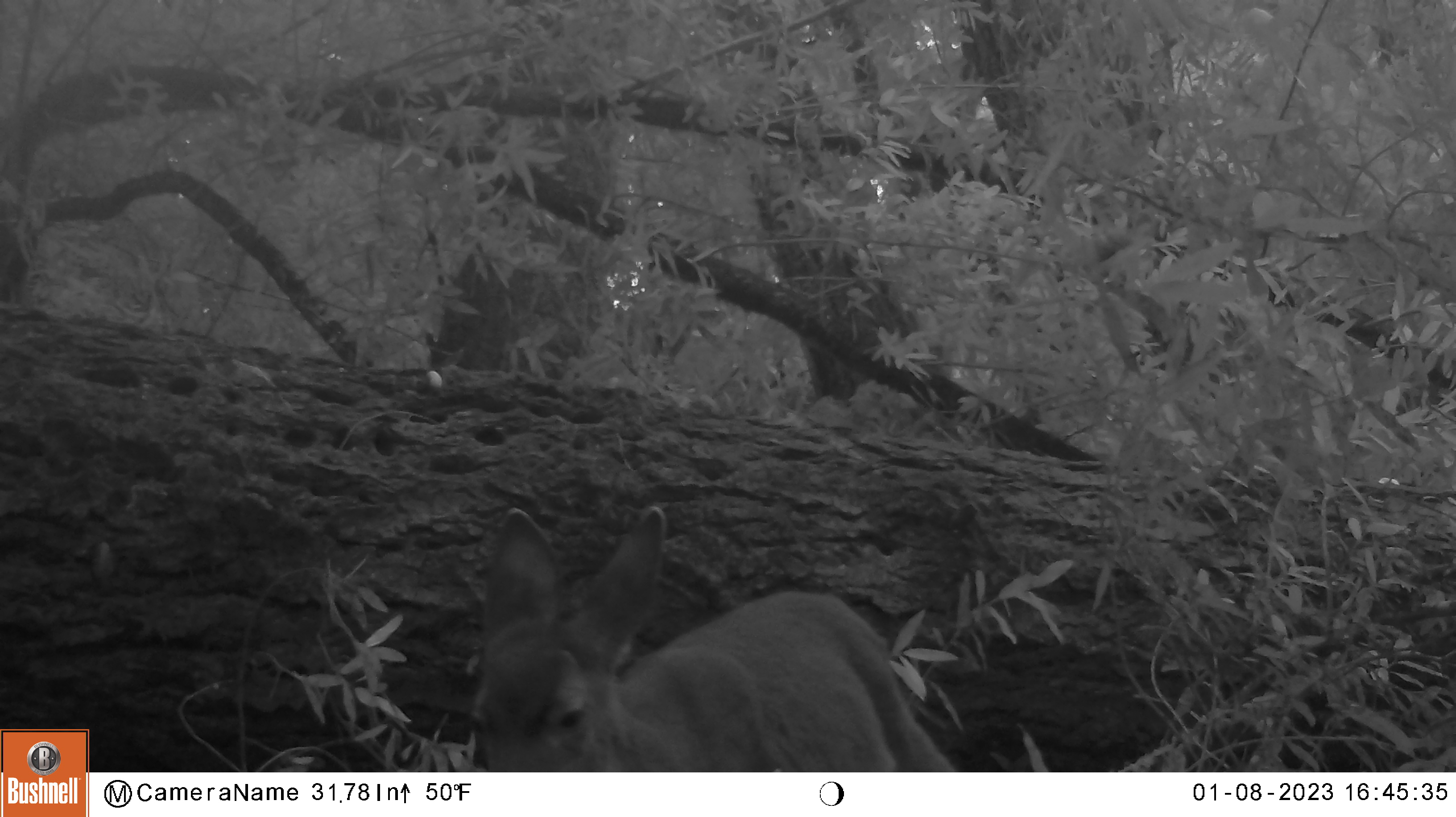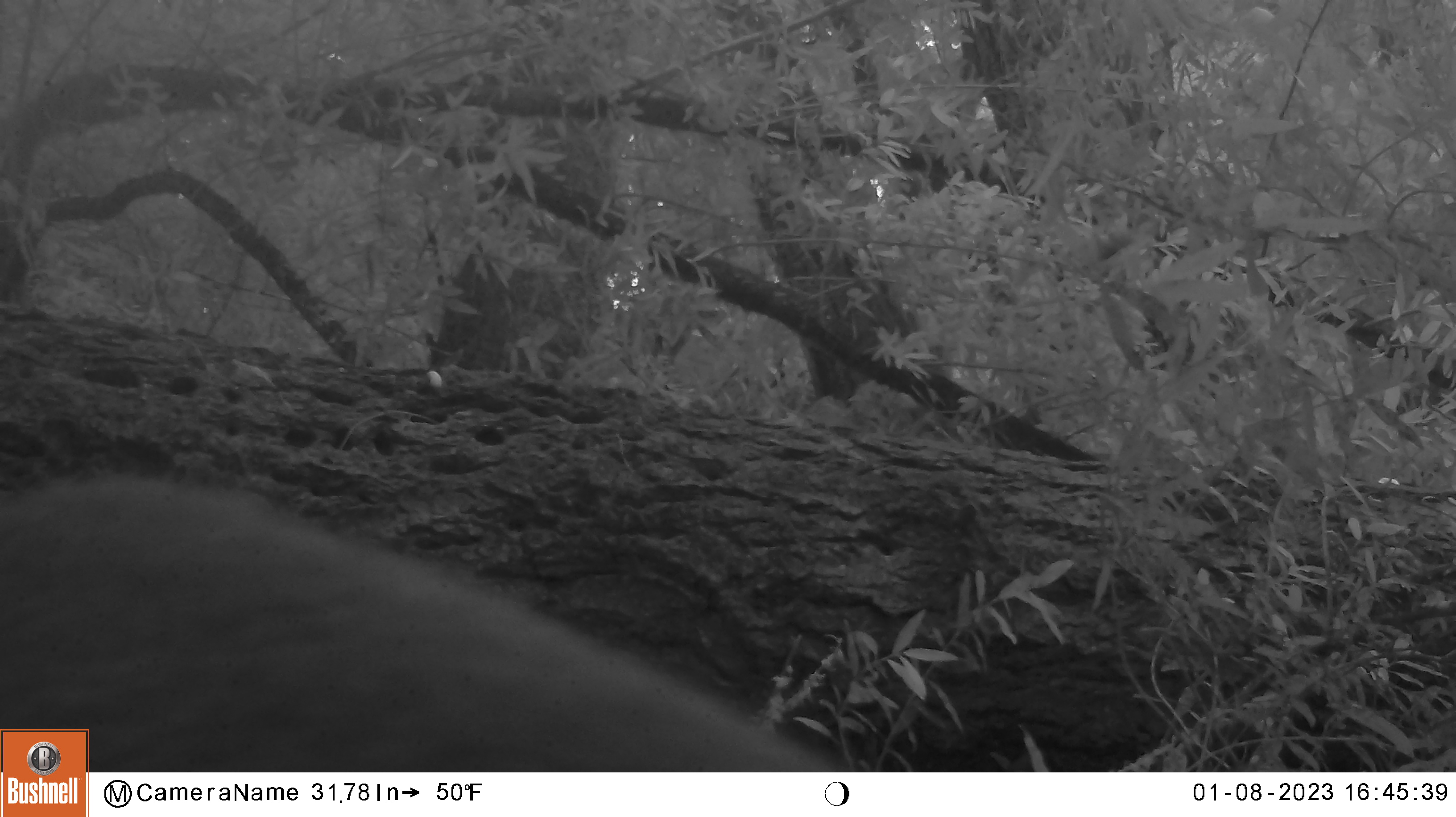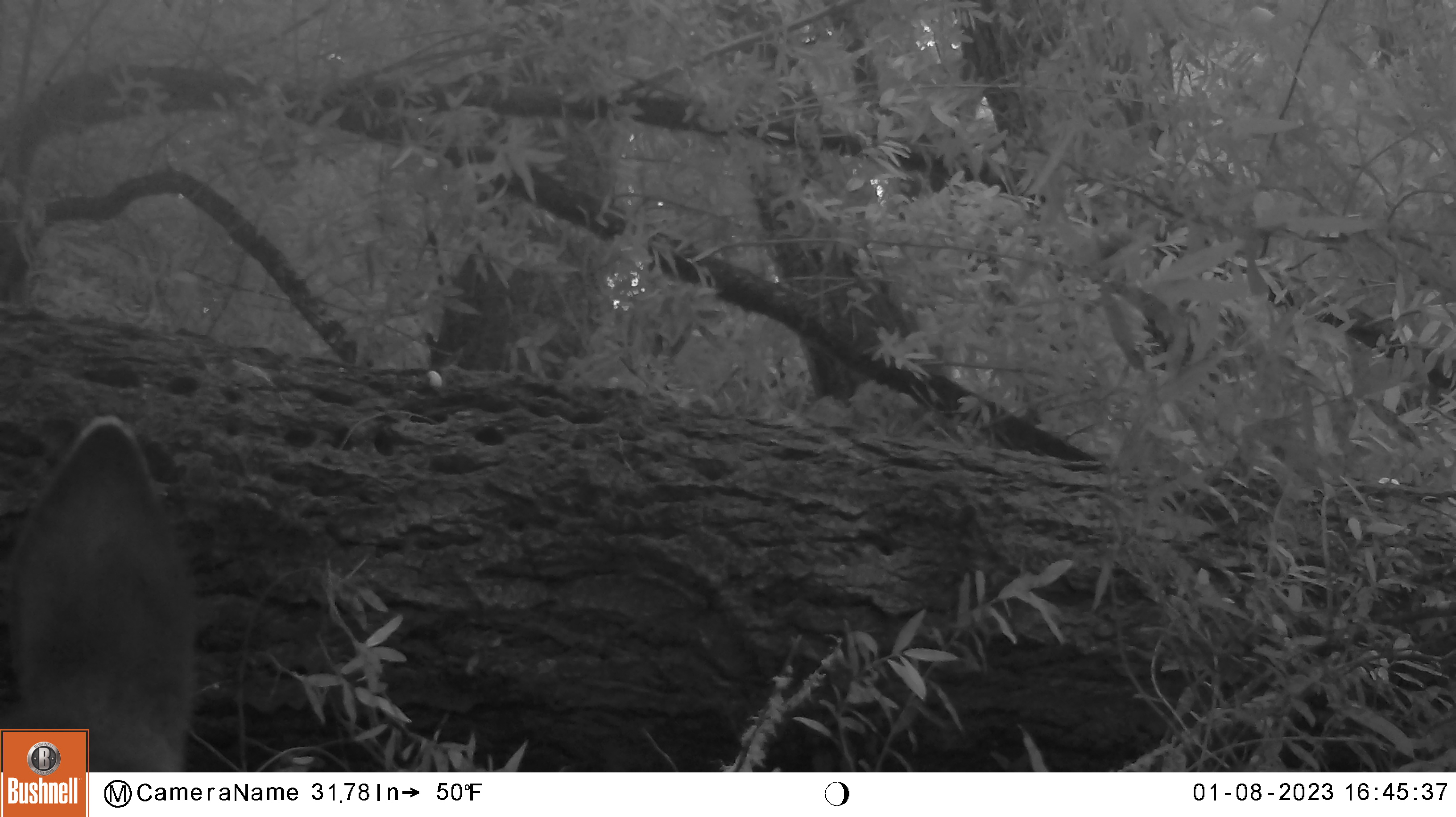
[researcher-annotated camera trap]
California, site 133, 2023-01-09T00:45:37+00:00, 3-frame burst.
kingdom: Animalia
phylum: Chordata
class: Mammalia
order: Artiodactyla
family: Cervidae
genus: Odocoileus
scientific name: Odocoileus hemionus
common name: mule deer